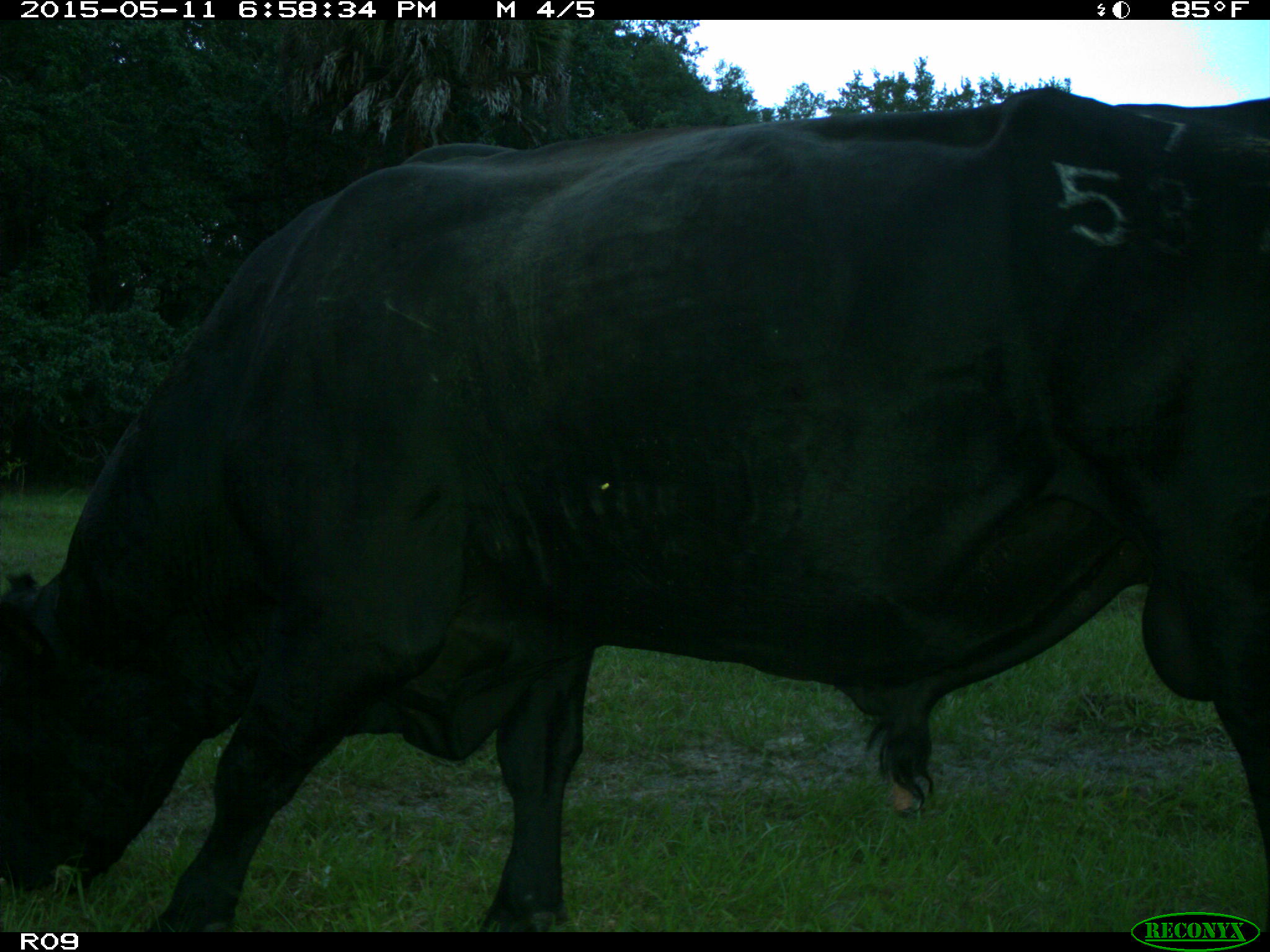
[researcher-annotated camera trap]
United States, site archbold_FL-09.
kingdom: Animalia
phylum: Chordata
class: Mammalia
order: Artiodactyla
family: Bovidae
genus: Bos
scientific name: Bos taurus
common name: domestic cow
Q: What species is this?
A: Bos taurus (domestic cow).